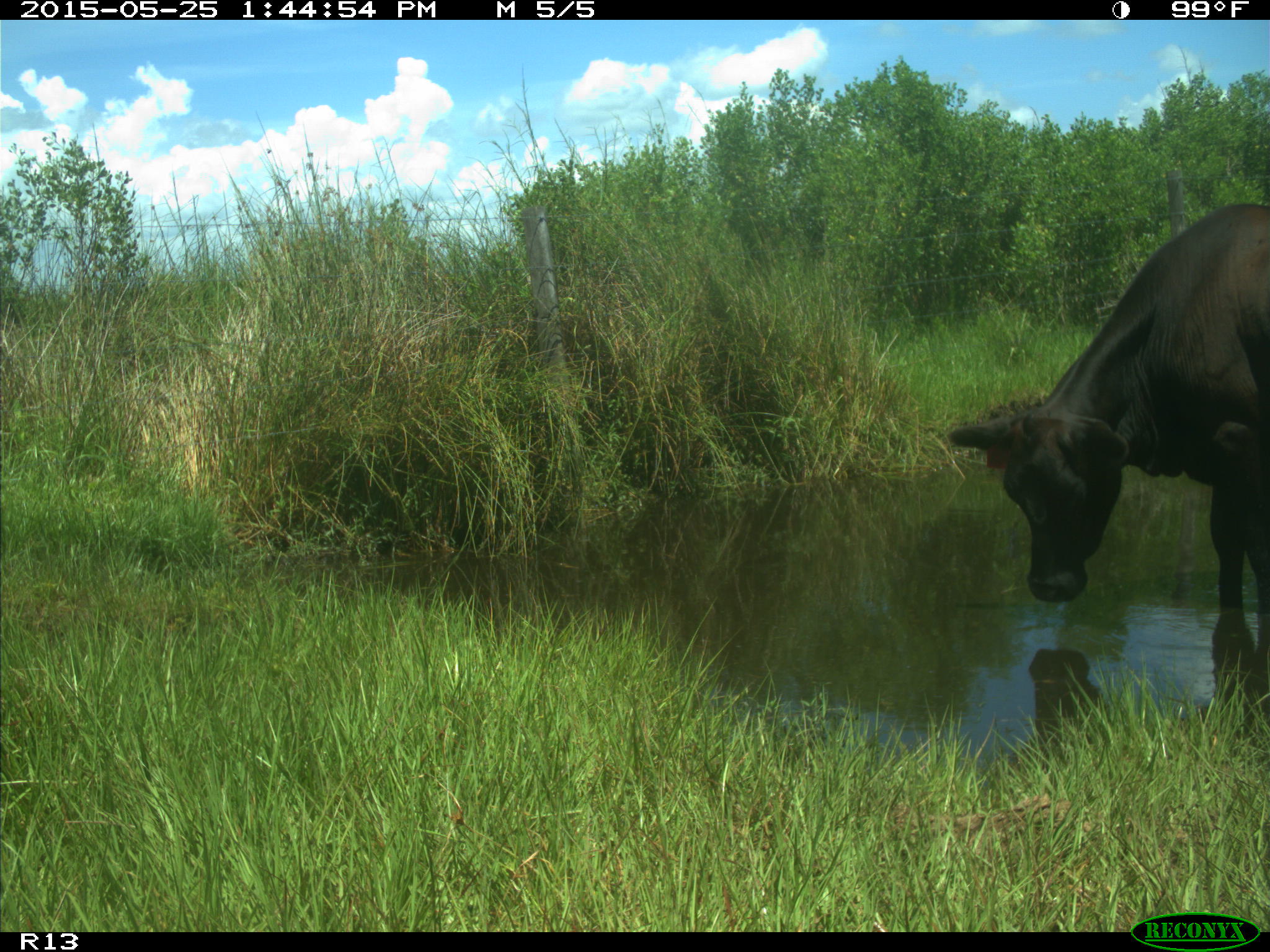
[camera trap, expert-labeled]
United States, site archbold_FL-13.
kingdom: Animalia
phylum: Chordata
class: Mammalia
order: Artiodactyla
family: Bovidae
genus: Bos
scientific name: Bos taurus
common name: domestic cow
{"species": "Bos taurus (domestic cow)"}